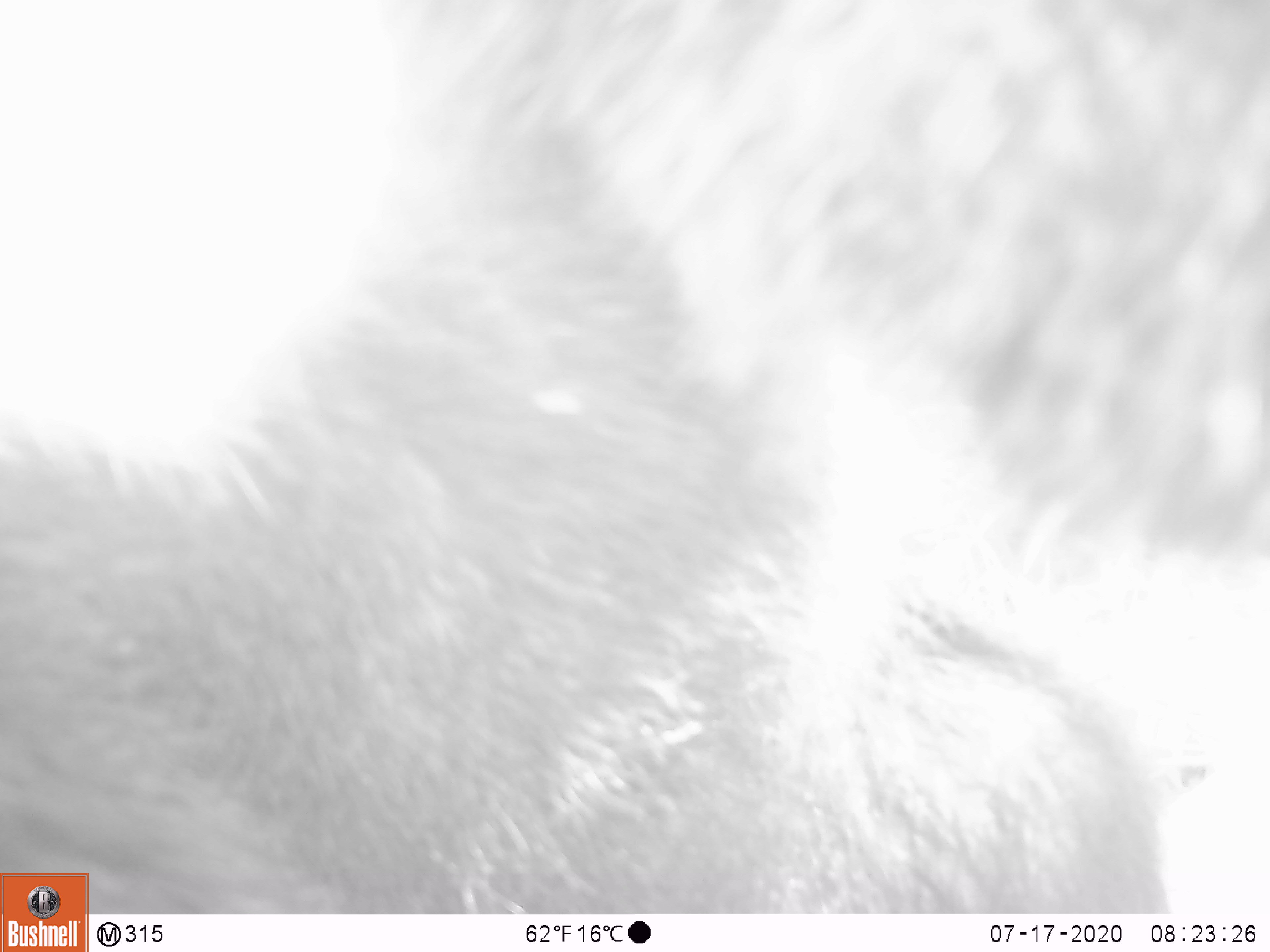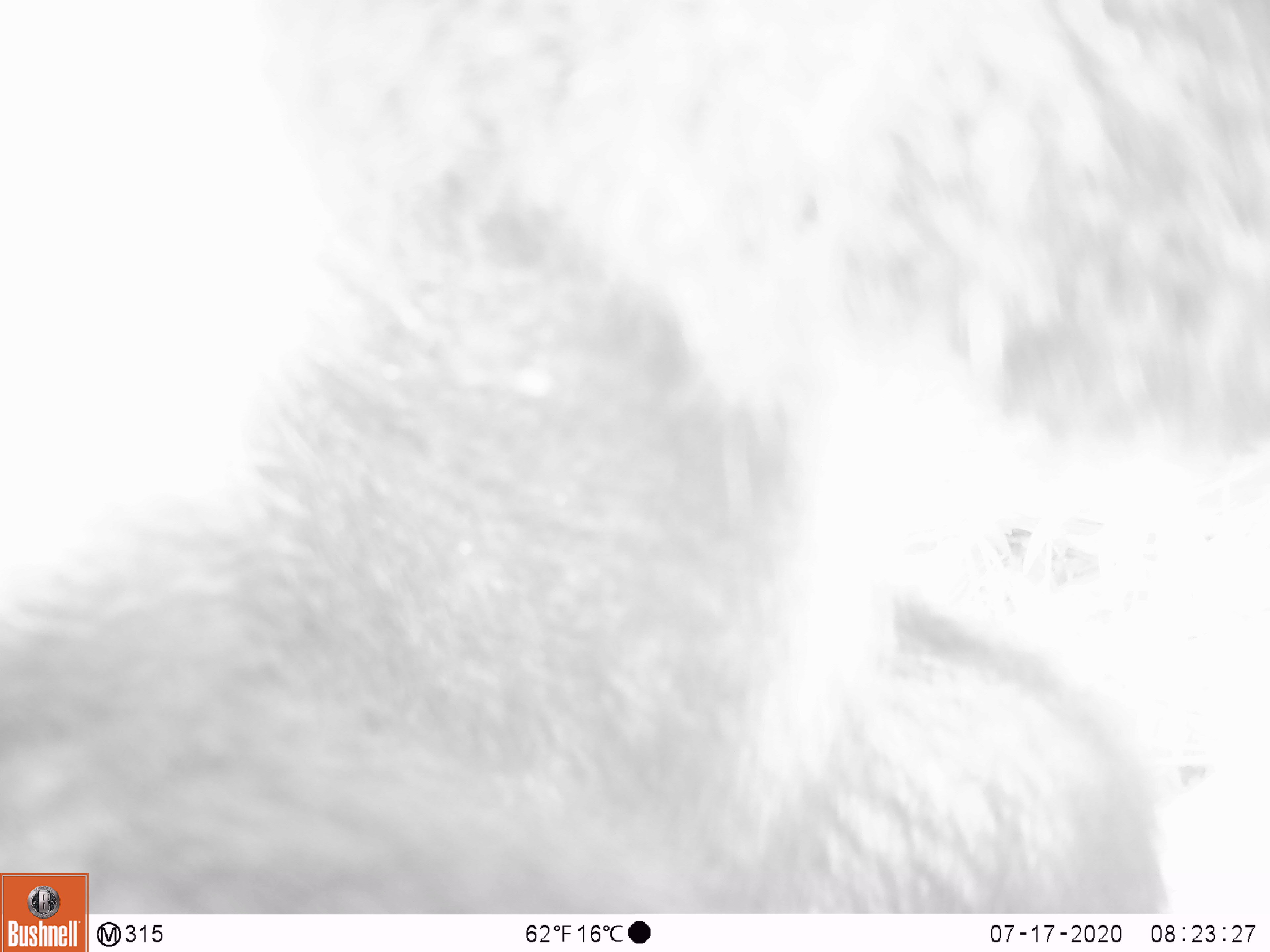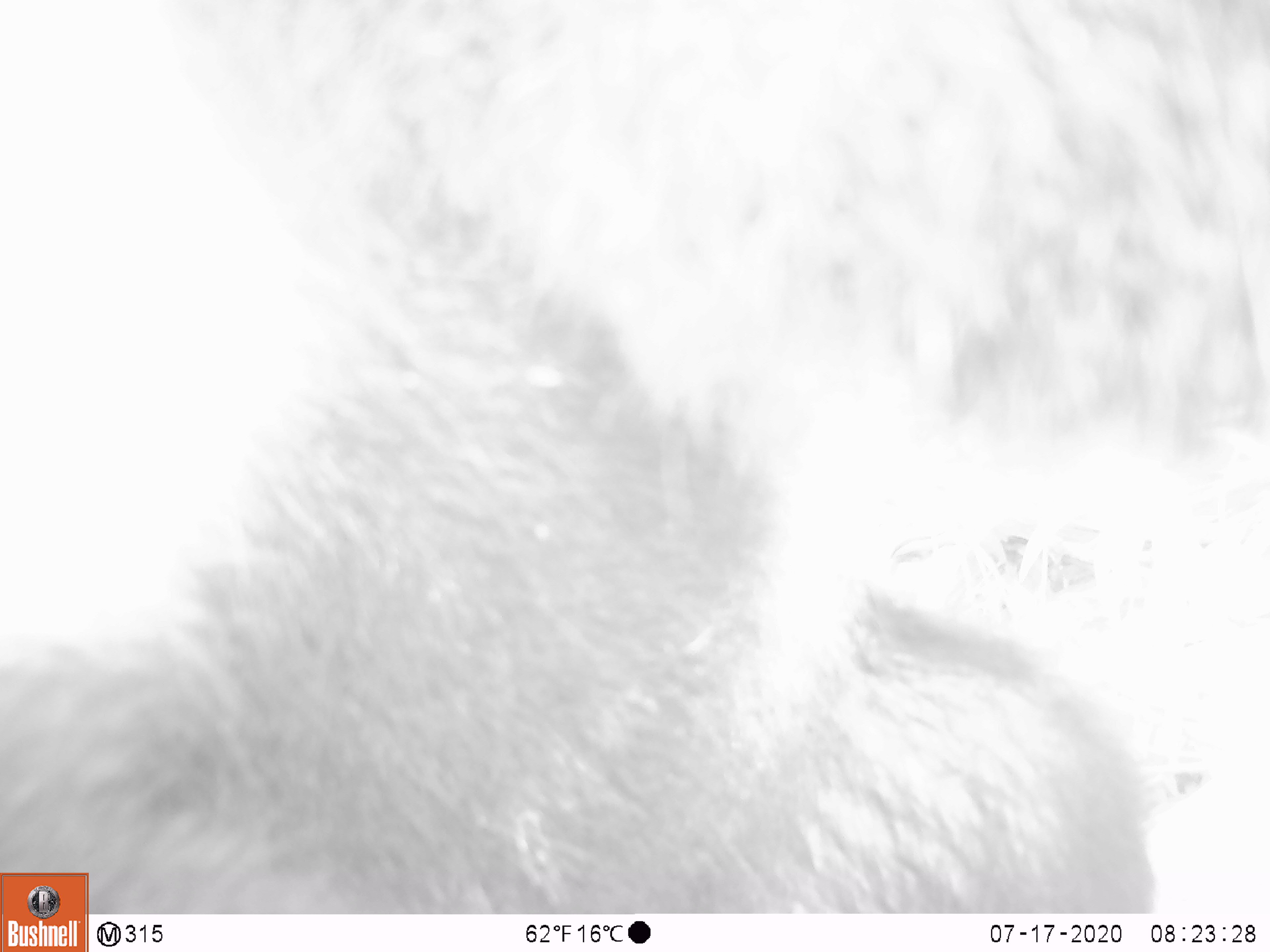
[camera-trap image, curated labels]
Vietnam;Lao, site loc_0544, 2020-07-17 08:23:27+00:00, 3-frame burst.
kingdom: Animalia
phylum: Chordata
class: Mammalia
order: Carnivora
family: Ursidae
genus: Ursus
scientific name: Ursus thibetanus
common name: asian black bear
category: asiatic black bear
Asiatic black bear (asian black bear) (Ursus thibetanus). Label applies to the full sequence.